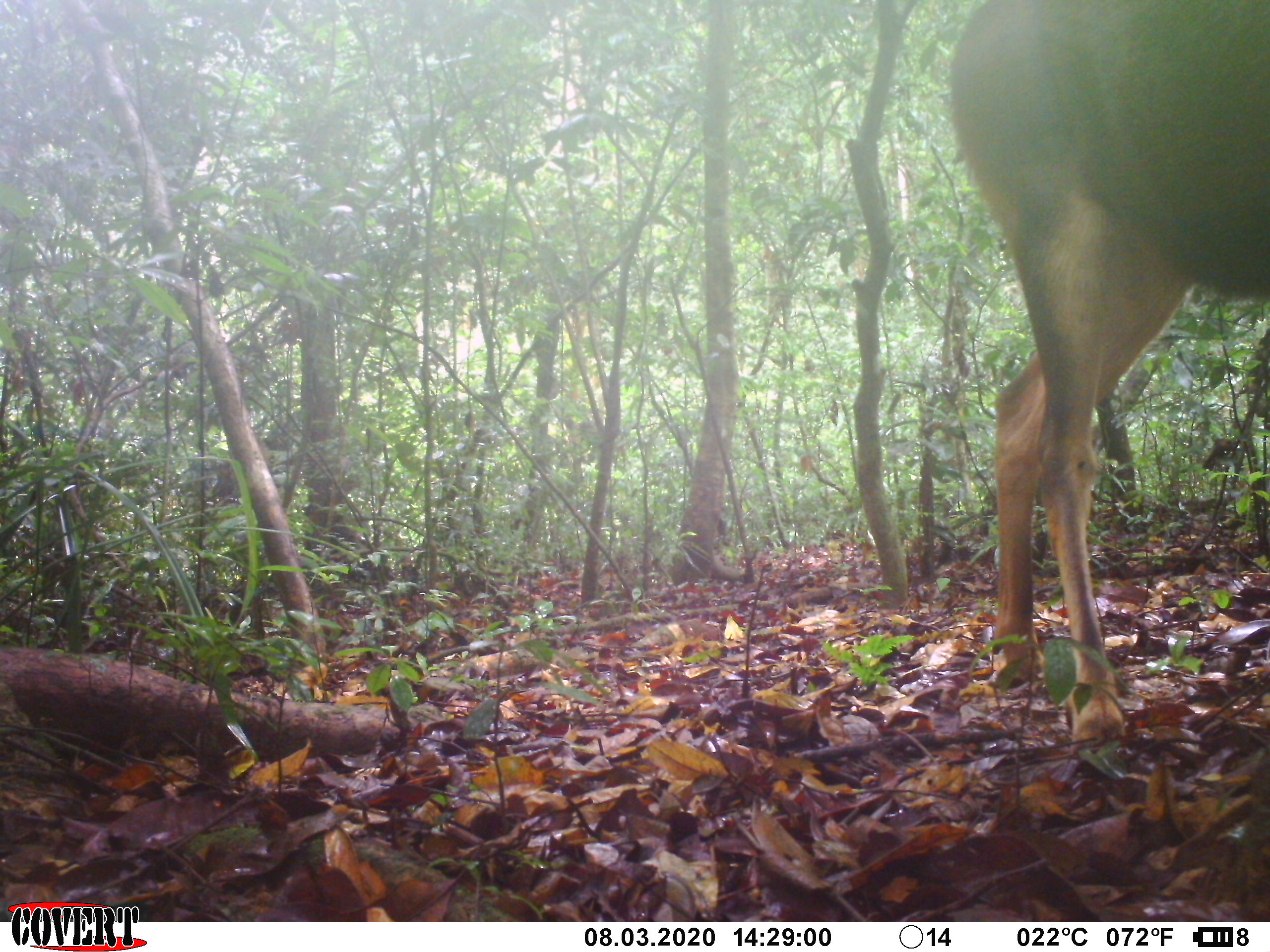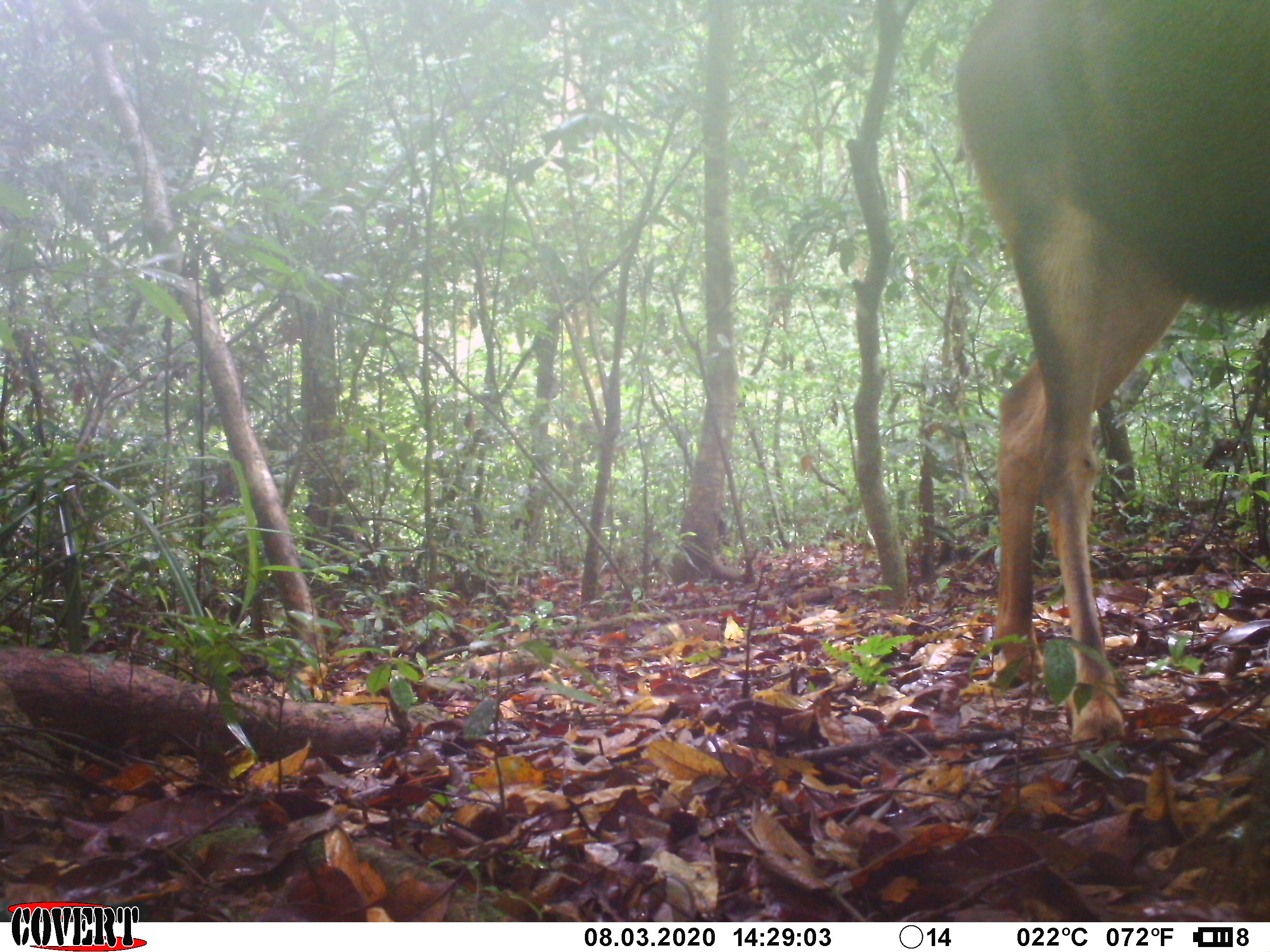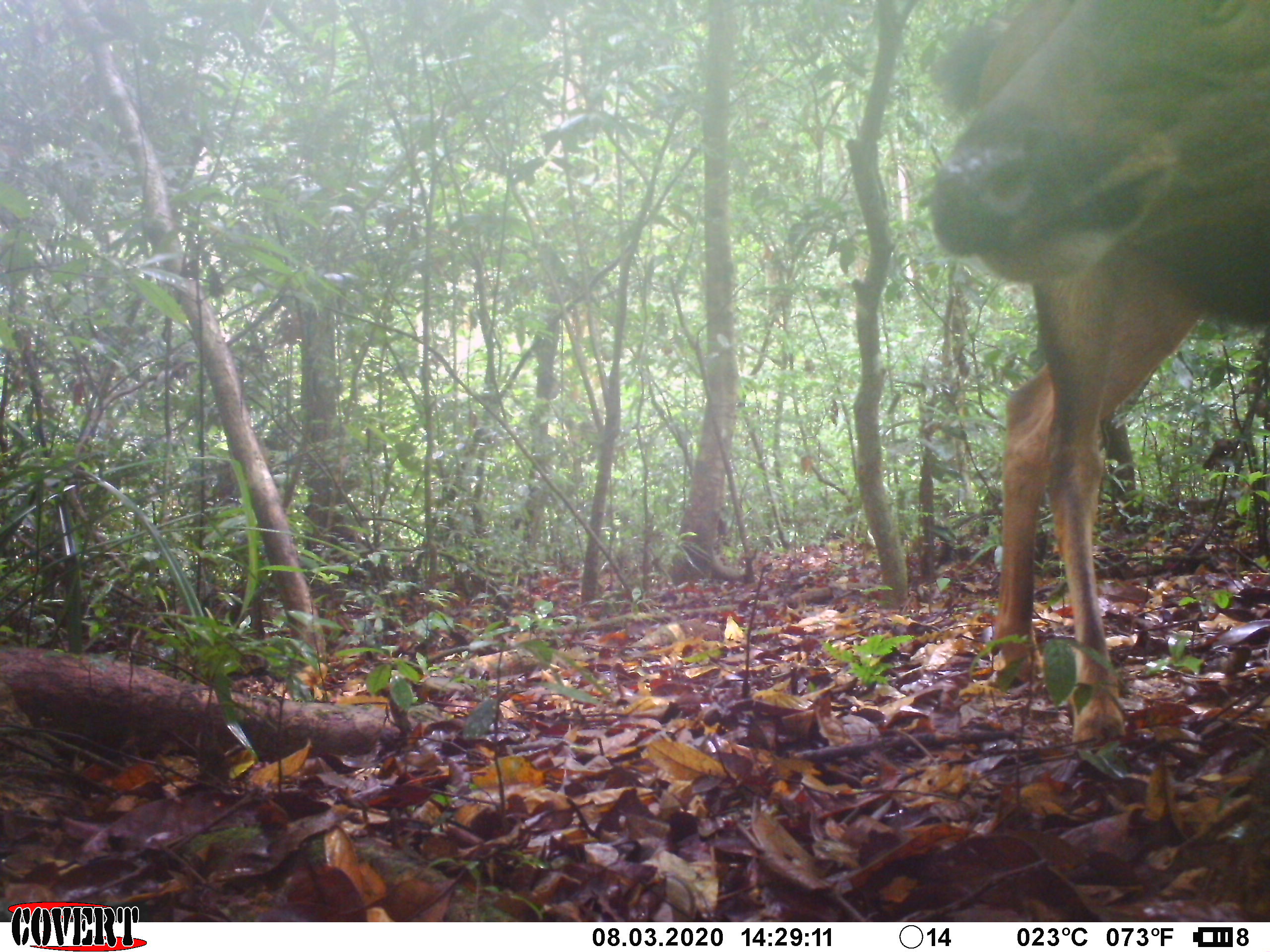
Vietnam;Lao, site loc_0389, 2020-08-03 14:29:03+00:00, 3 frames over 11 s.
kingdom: Animalia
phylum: Chordata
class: Mammalia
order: Artiodactyla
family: Cervidae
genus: Rusa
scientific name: Rusa unicolor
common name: sambar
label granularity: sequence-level